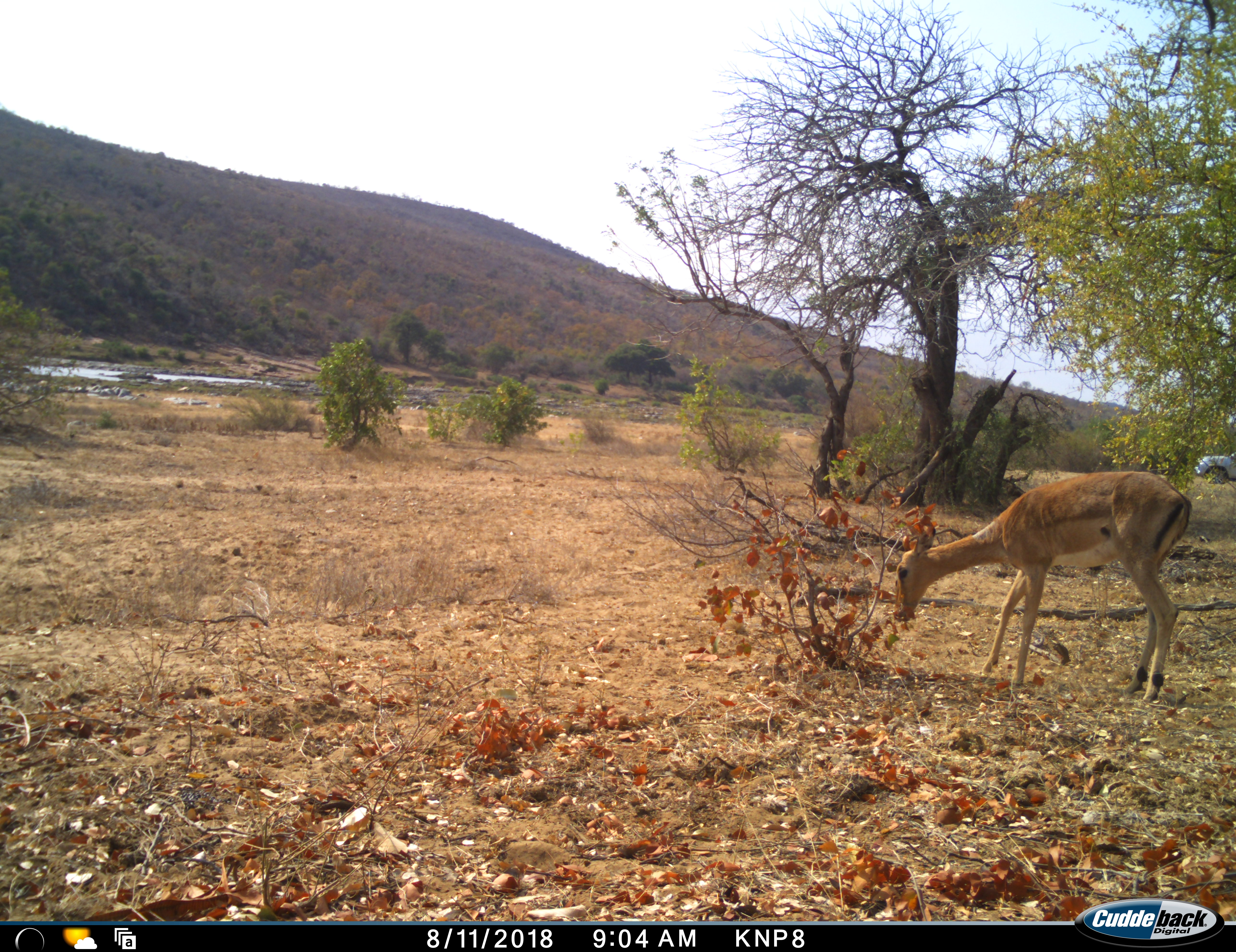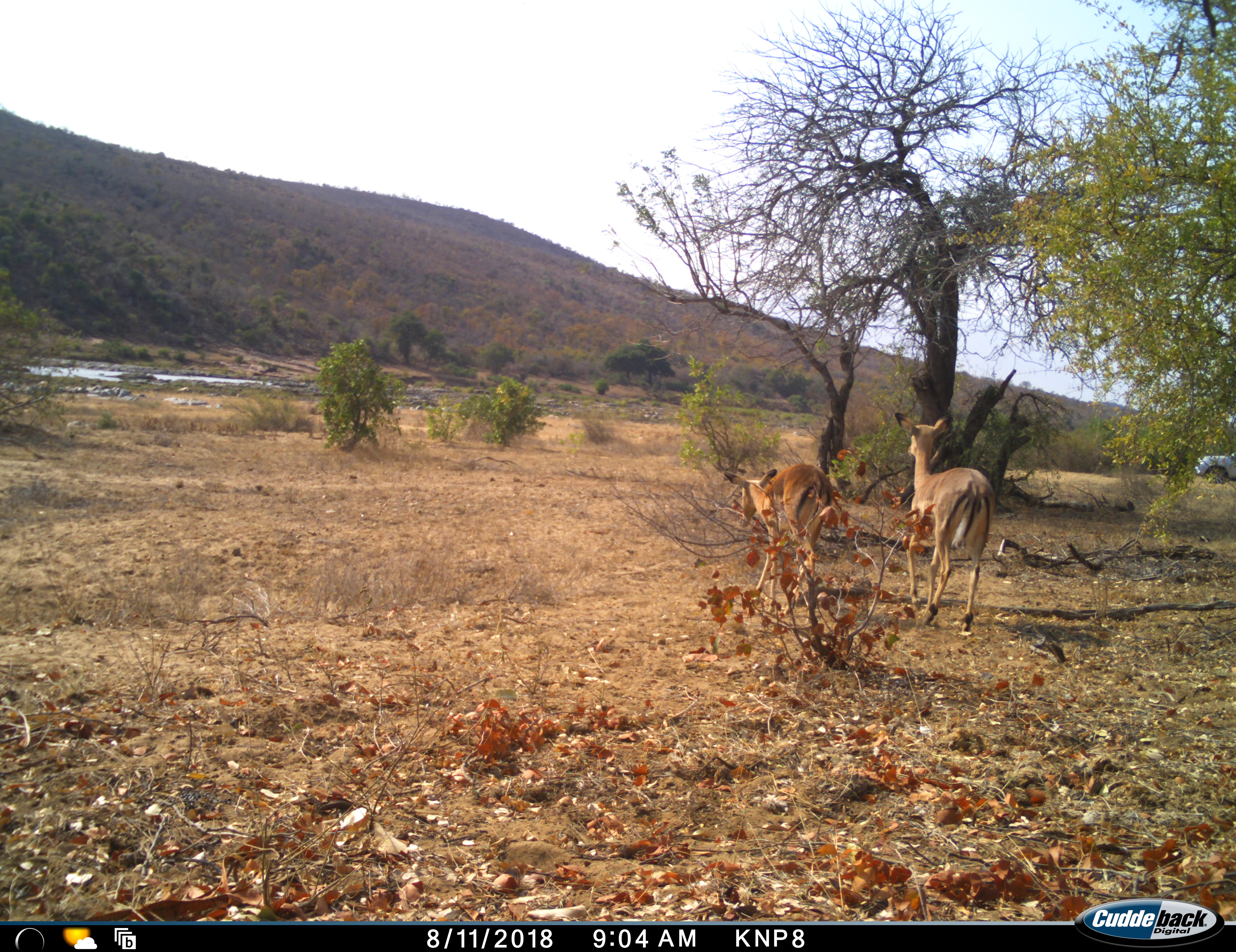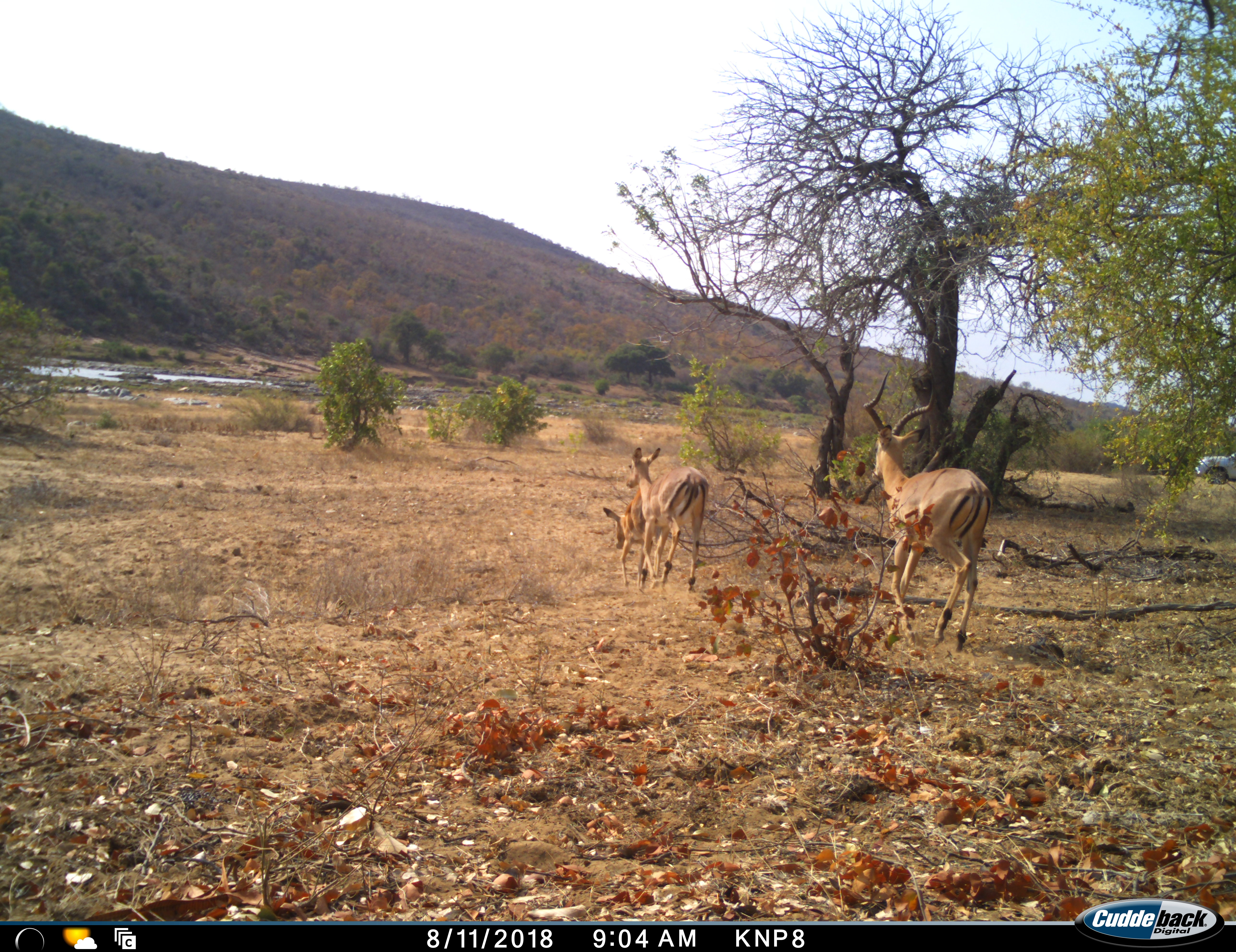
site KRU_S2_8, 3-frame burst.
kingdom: Animalia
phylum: Chordata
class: Mammalia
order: Artiodactyla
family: Bovidae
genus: Aepyceros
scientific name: Aepyceros melampus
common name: impala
Impala (Aepyceros melampus), count 3. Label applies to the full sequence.